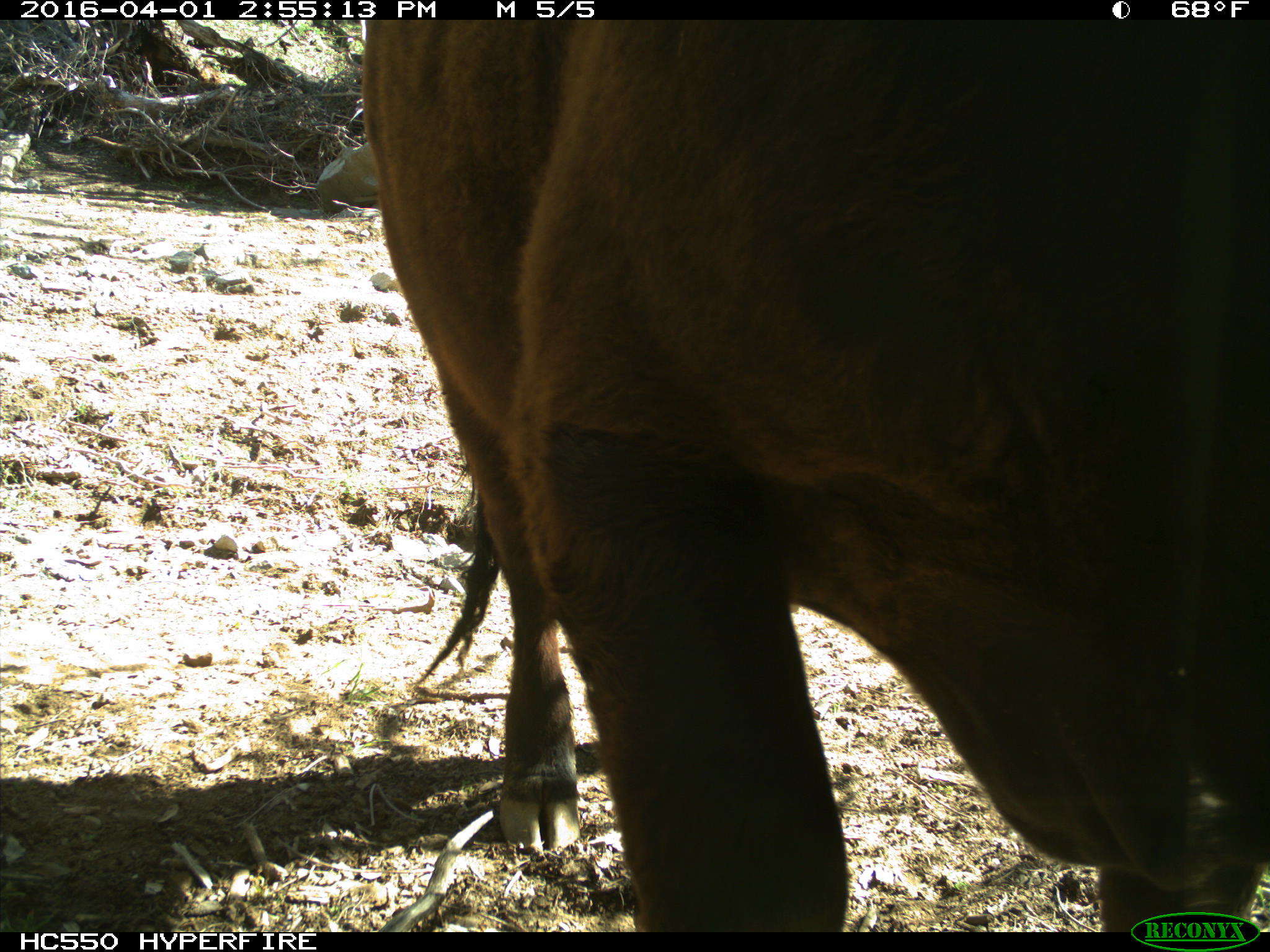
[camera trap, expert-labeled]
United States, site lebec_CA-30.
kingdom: Animalia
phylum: Chordata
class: Mammalia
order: Artiodactyla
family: Bovidae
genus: Bos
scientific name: Bos taurus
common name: domestic cow